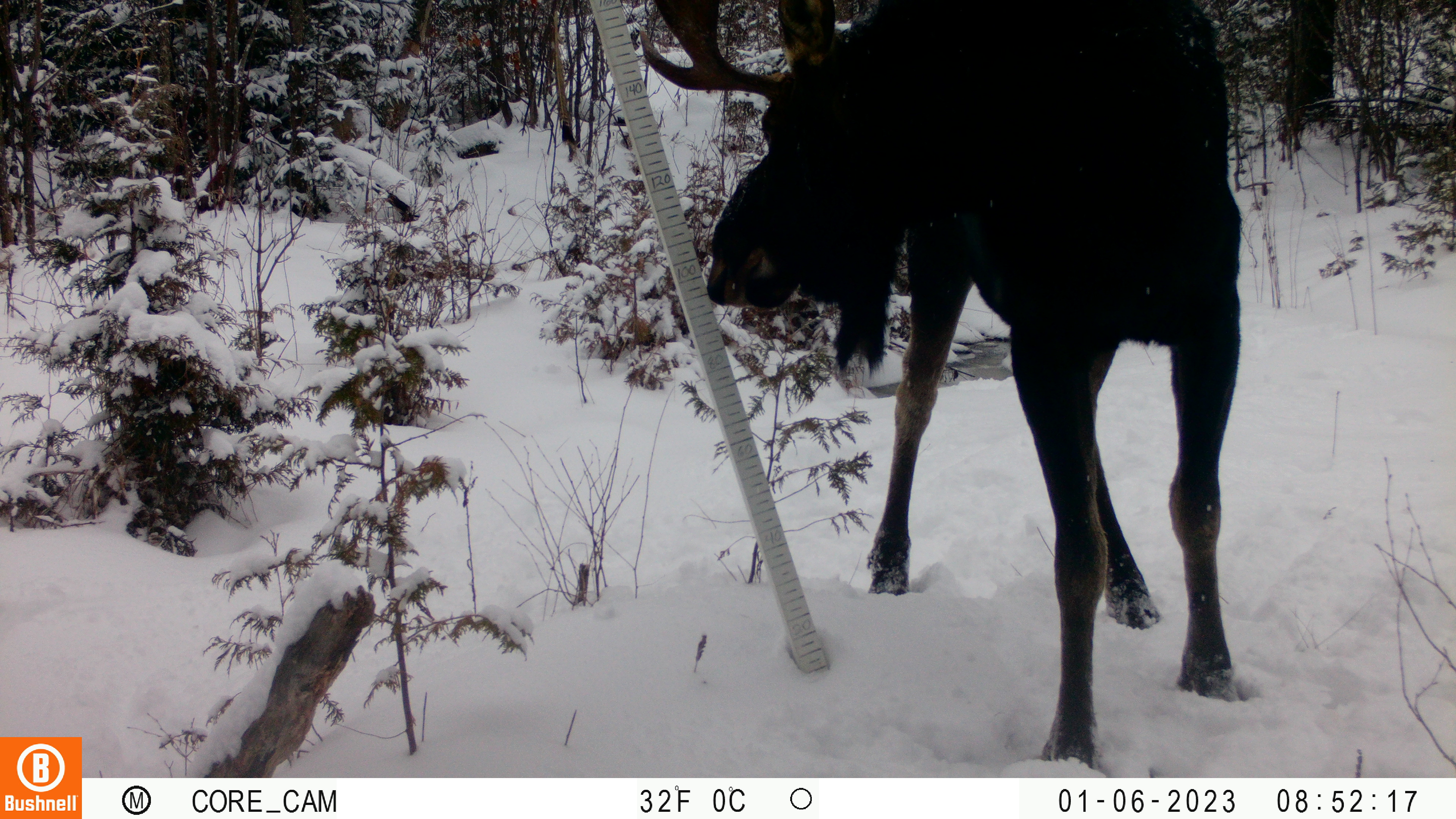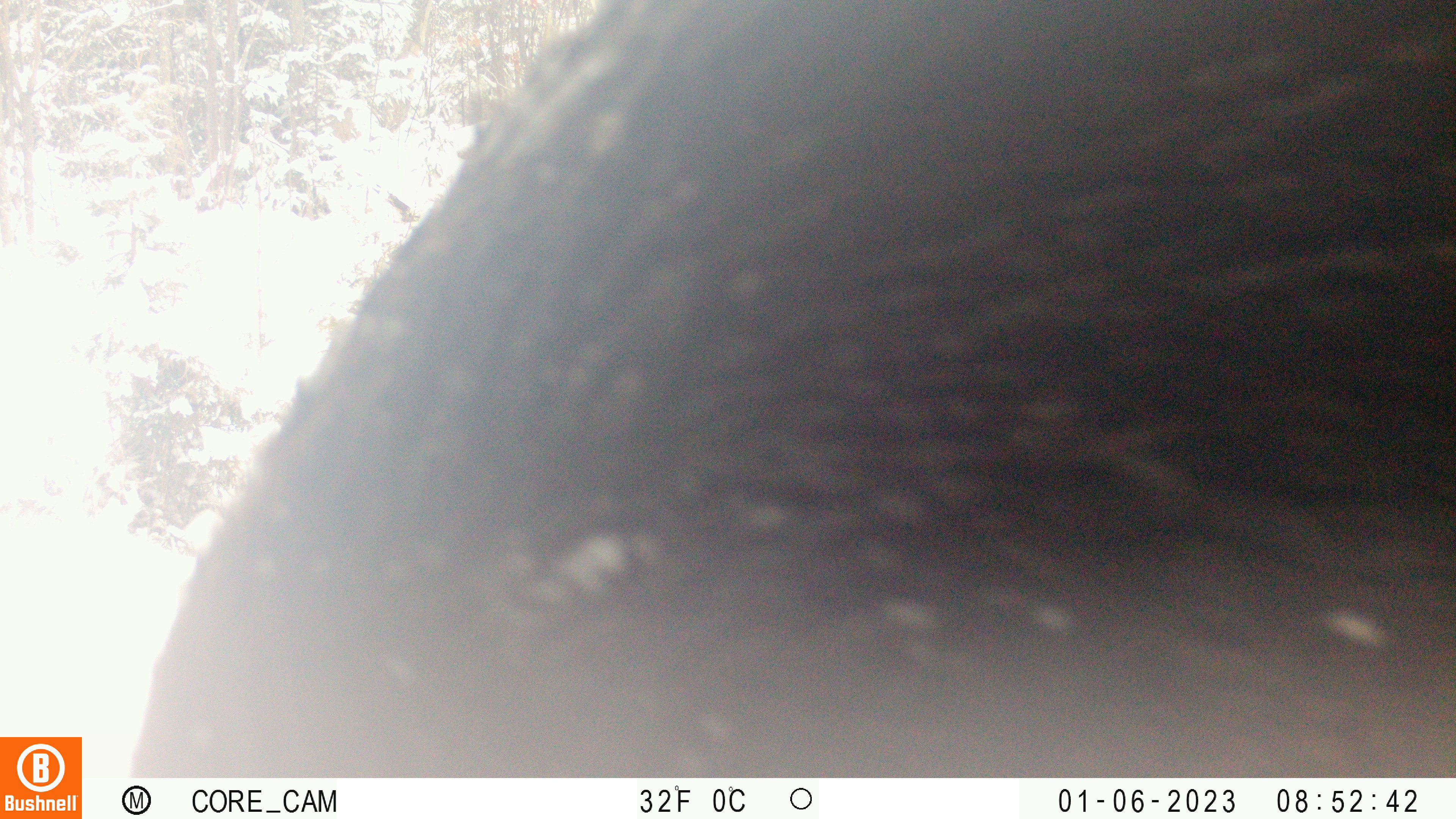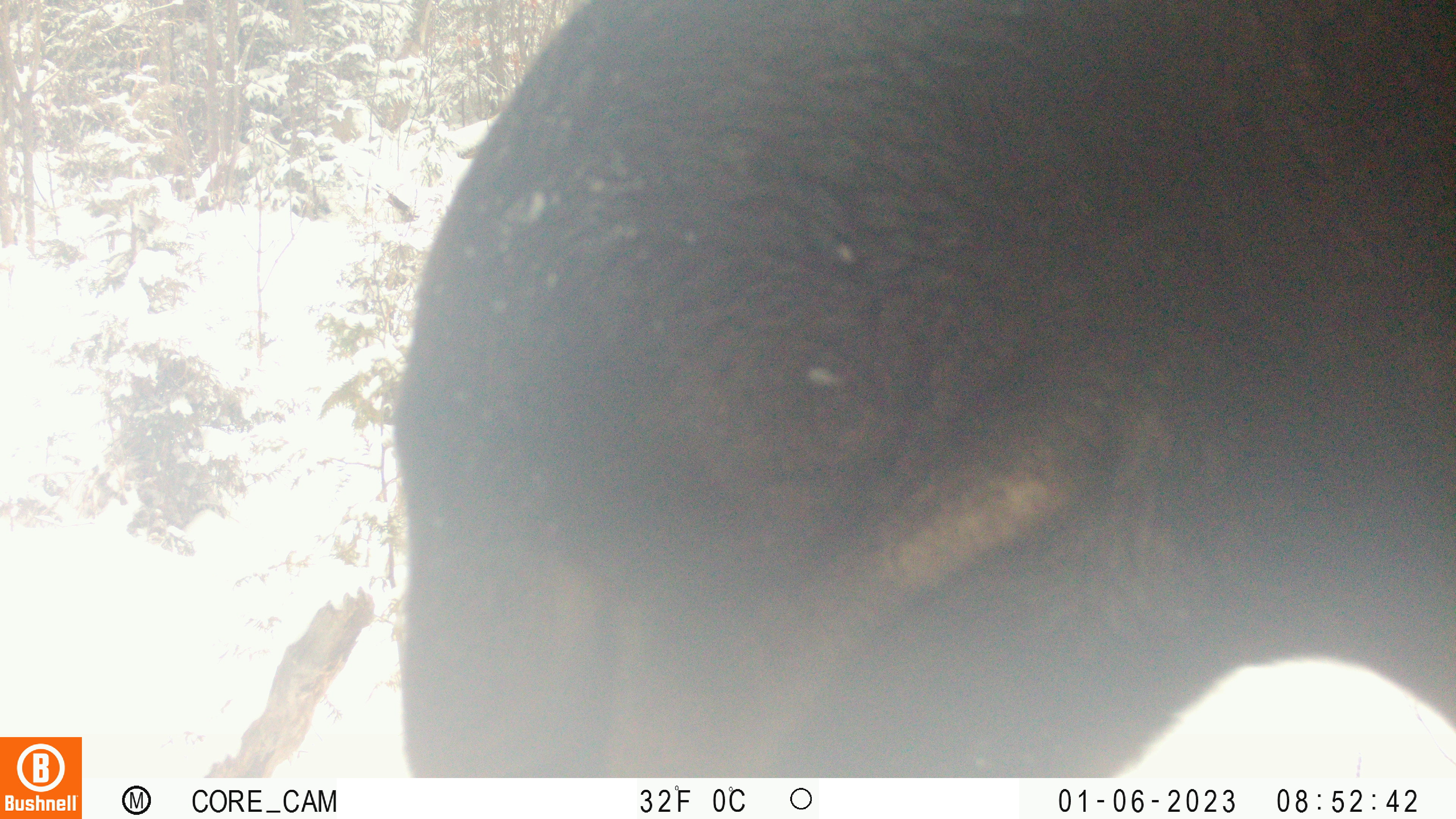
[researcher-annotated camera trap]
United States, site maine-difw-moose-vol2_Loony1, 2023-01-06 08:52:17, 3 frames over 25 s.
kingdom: Animalia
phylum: Chordata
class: Mammalia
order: Artiodactyla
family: Cervidae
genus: Alces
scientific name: Alces alces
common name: moose